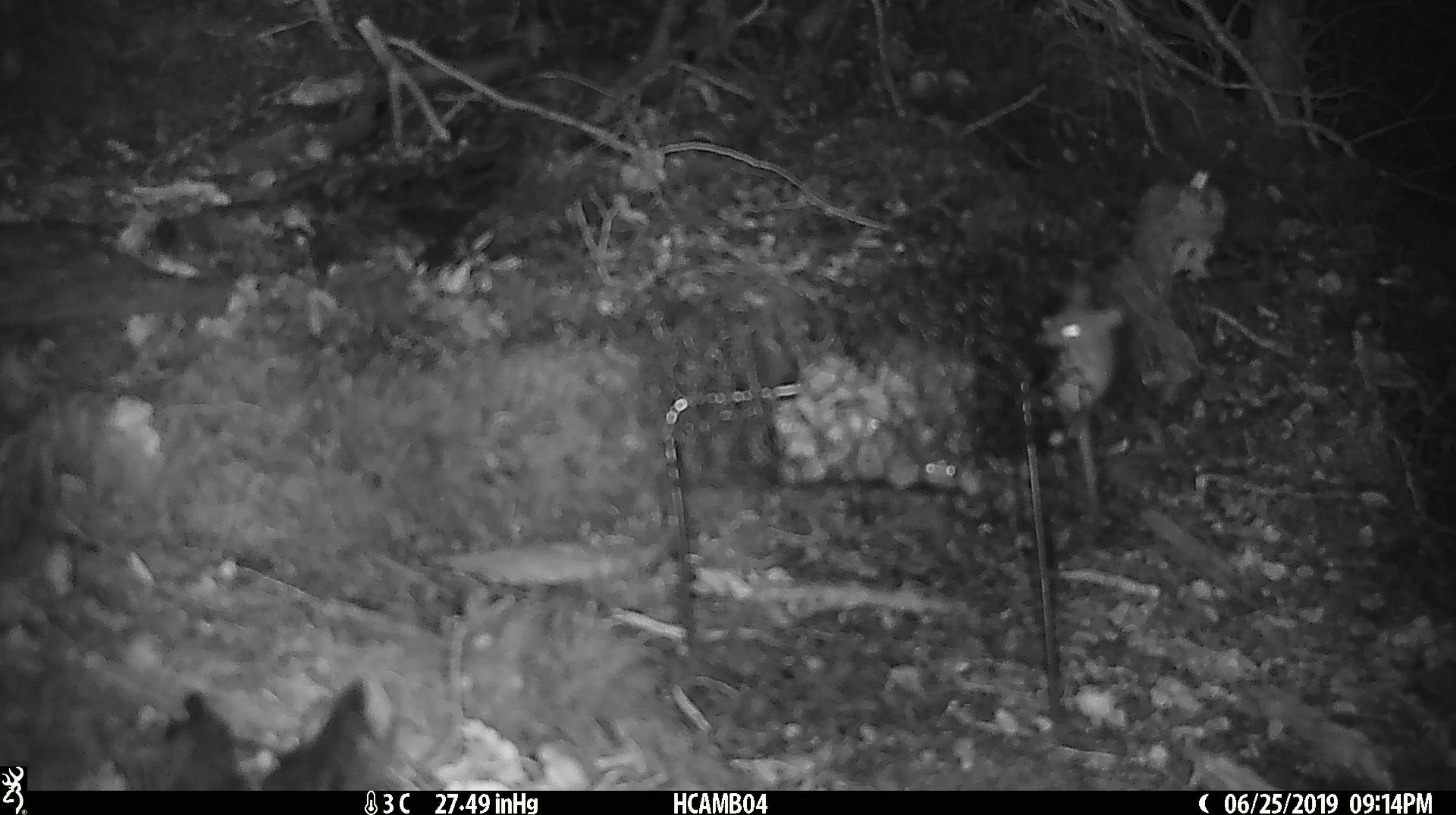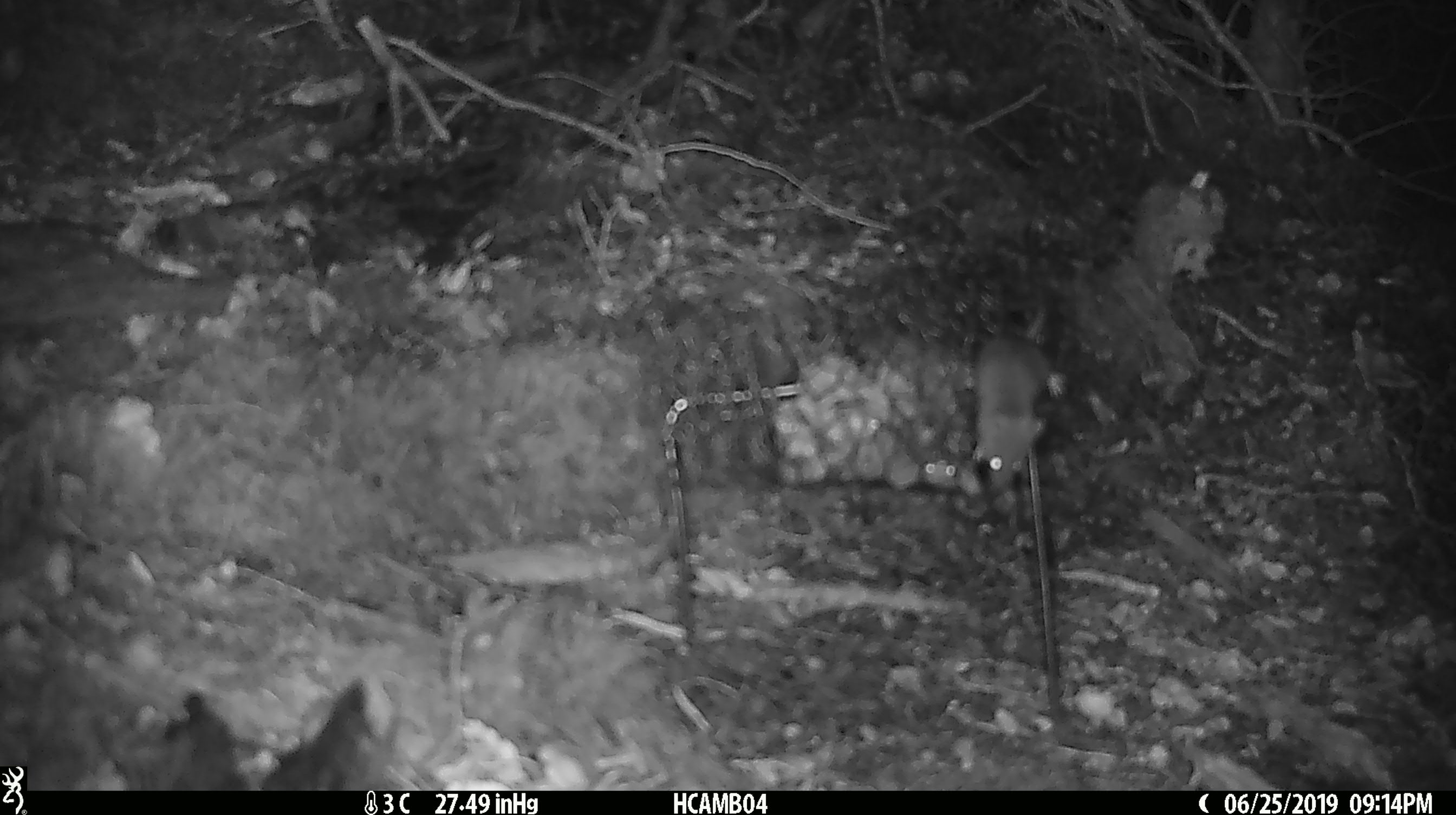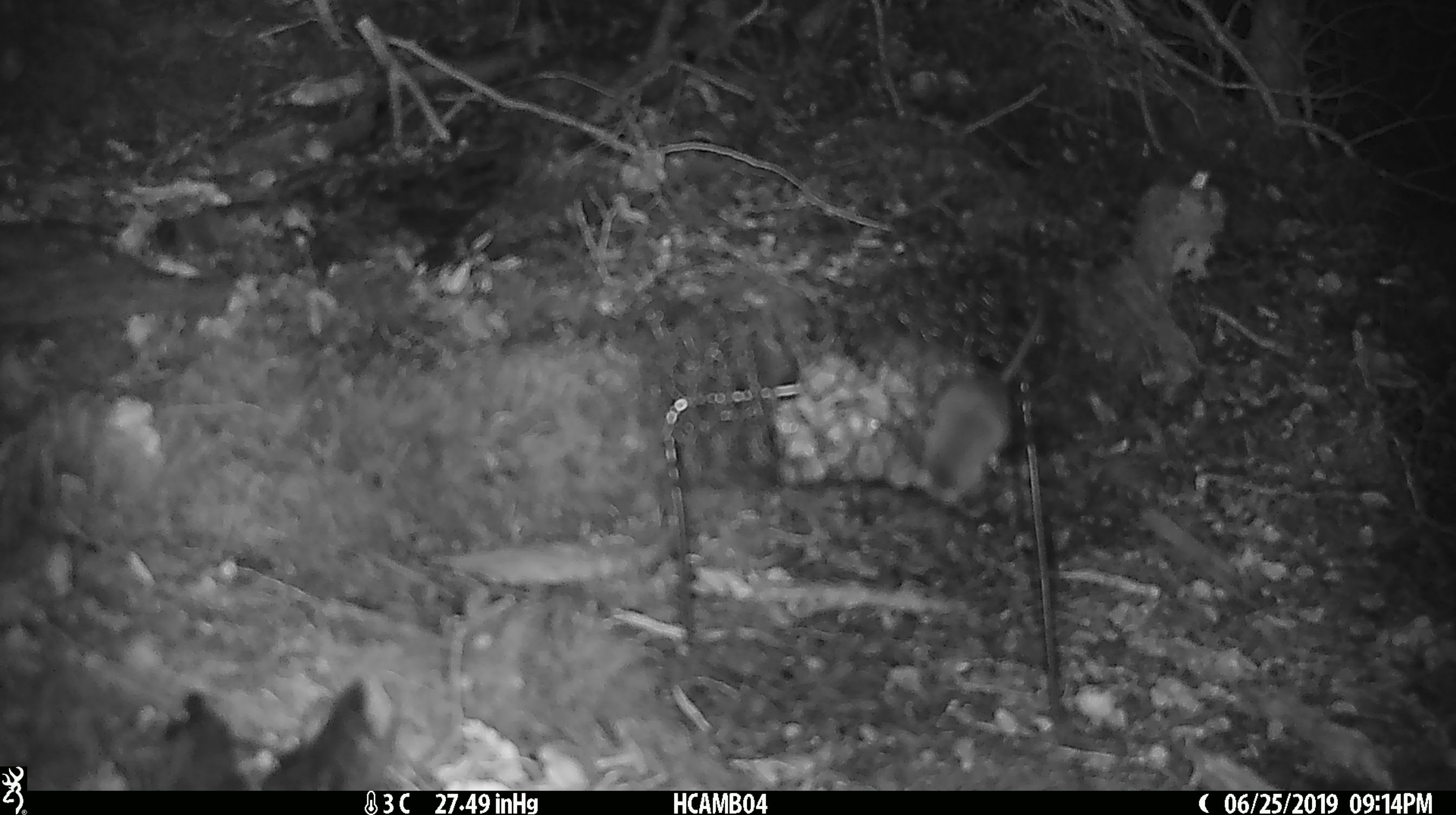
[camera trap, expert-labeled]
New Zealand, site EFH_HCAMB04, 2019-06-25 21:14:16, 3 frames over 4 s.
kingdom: Animalia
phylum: Chordata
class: Mammalia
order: Rodentia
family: Muridae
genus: Mus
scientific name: Mus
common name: mouse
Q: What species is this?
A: Mouse (Mus).